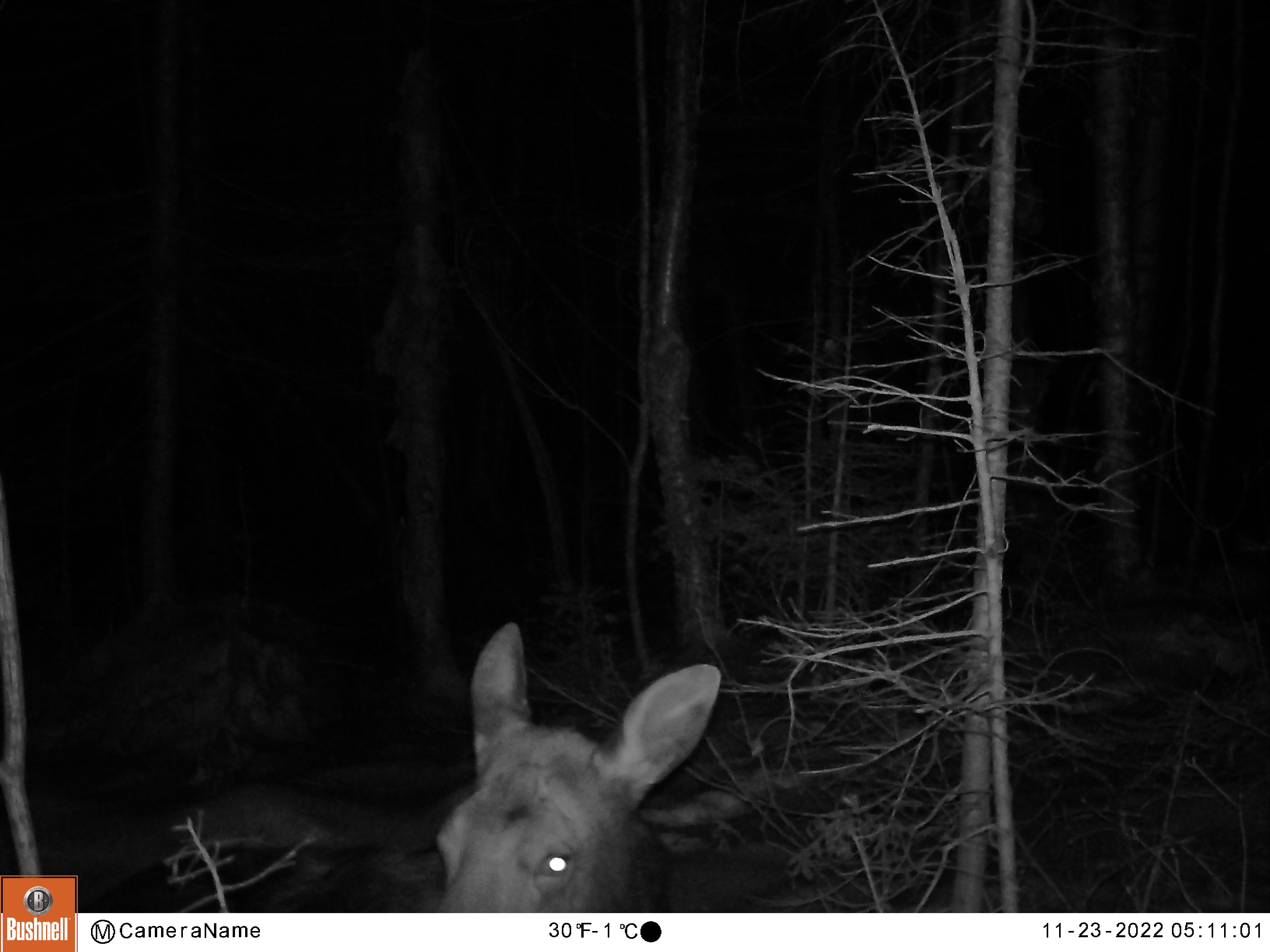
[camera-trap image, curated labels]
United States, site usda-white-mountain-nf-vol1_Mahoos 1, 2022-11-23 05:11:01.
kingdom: Animalia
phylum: Chordata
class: Mammalia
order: Artiodactyla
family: Cervidae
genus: Alces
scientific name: Alces alces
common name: moose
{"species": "moose (Alces alces)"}